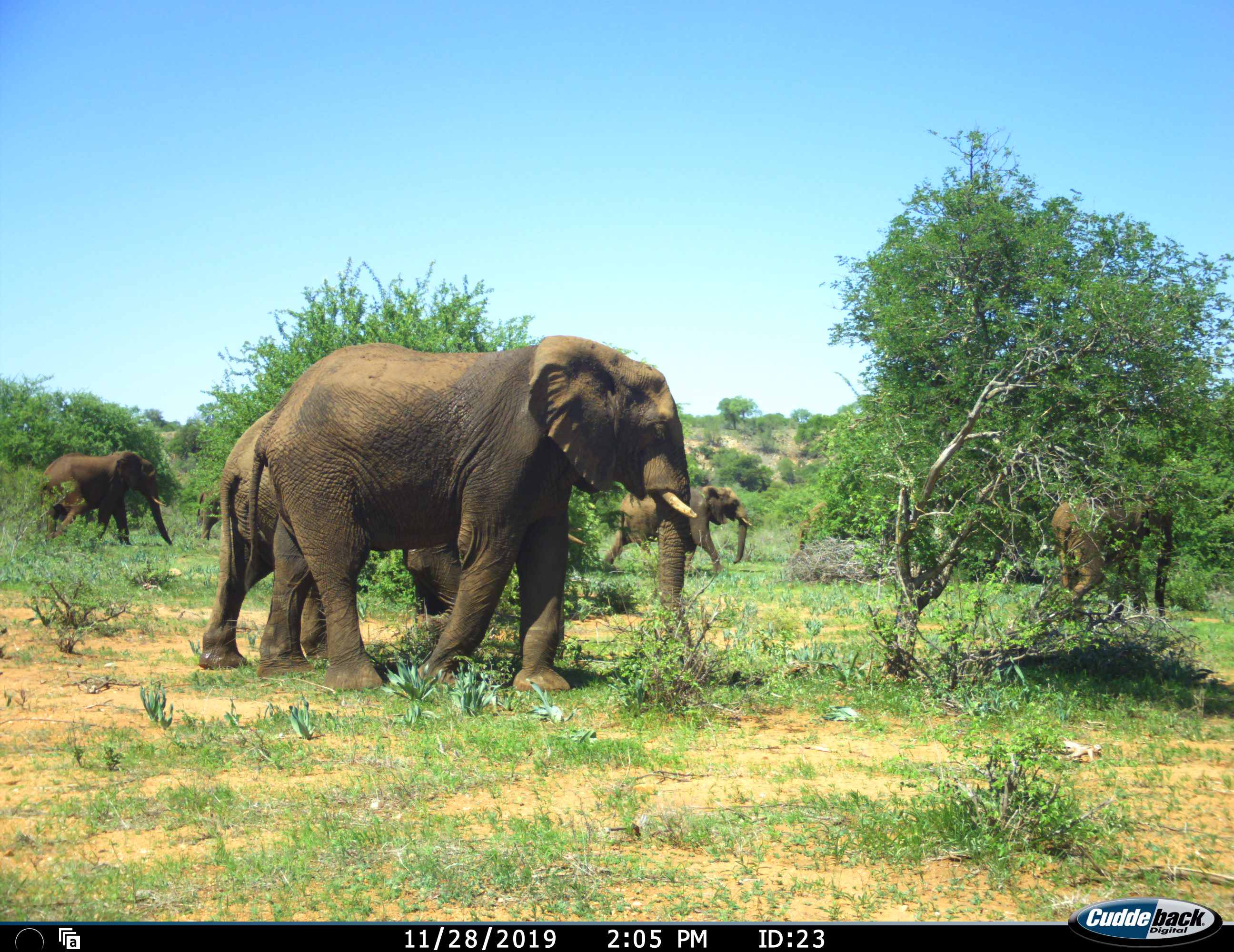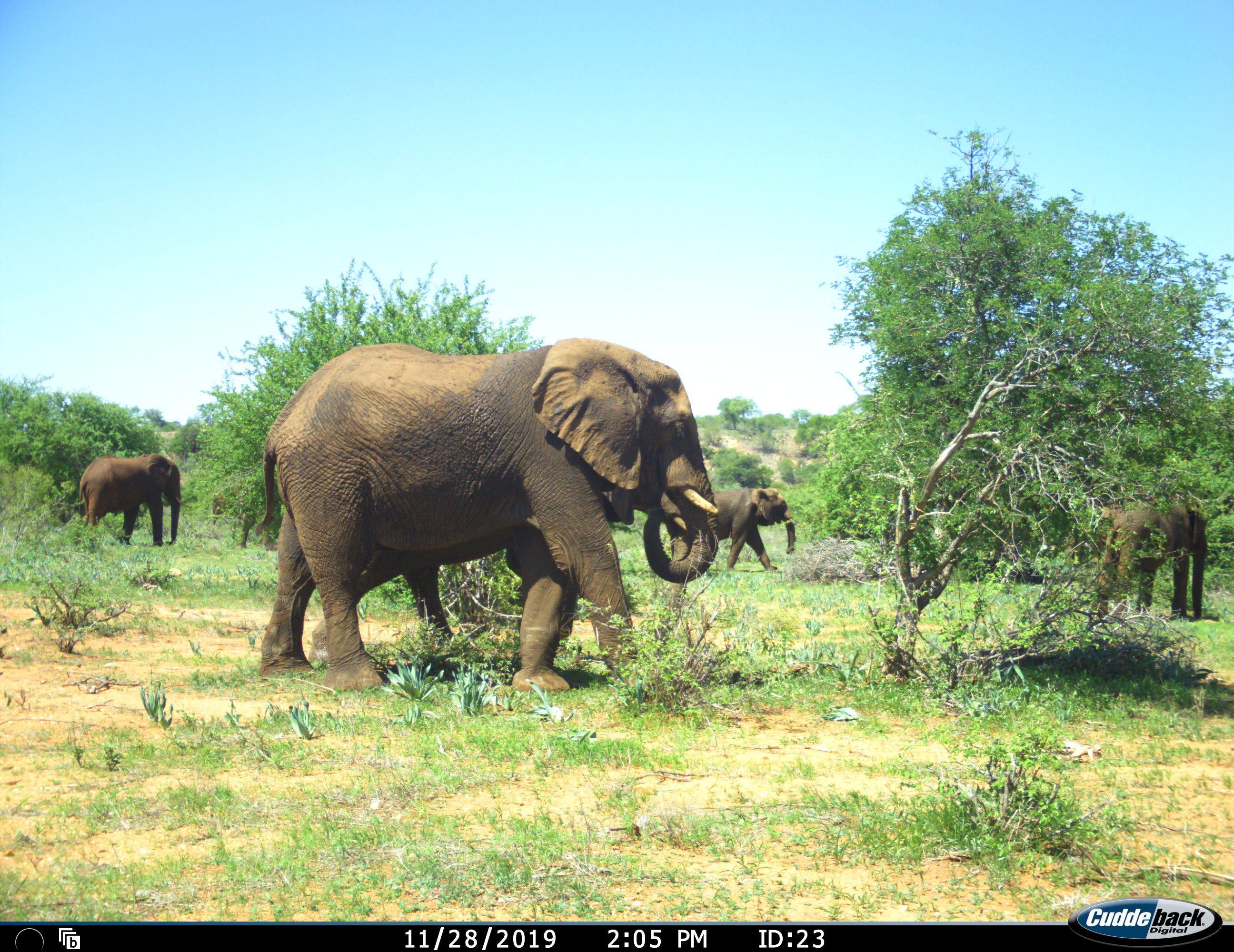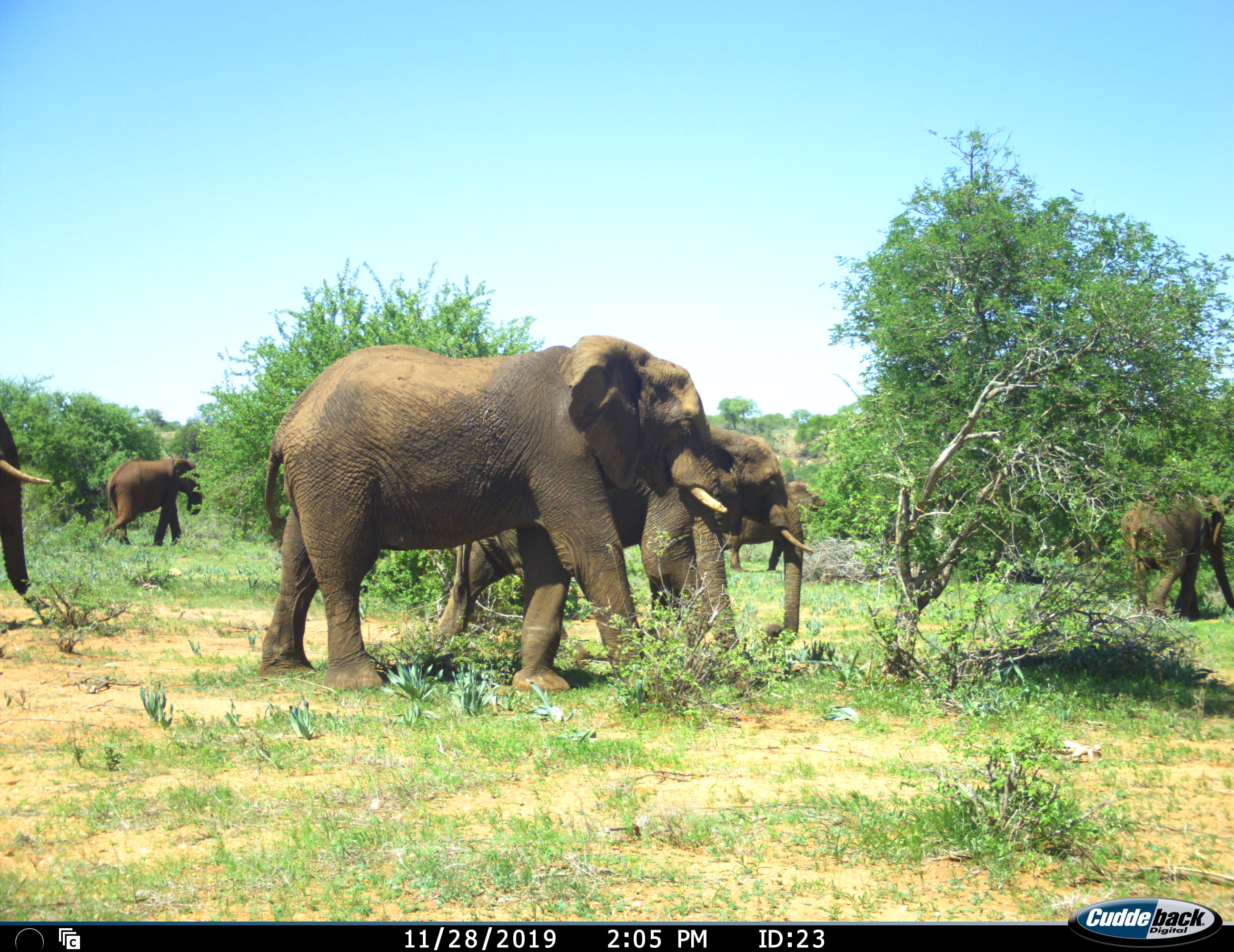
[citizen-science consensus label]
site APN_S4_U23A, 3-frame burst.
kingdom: Animalia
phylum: Chordata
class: Mammalia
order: Proboscidea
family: Elephantidae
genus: Loxodonta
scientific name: Loxodonta africana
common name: african bush elephant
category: elephant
Elephant (african bush elephant) (Loxodonta africana), count 7. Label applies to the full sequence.